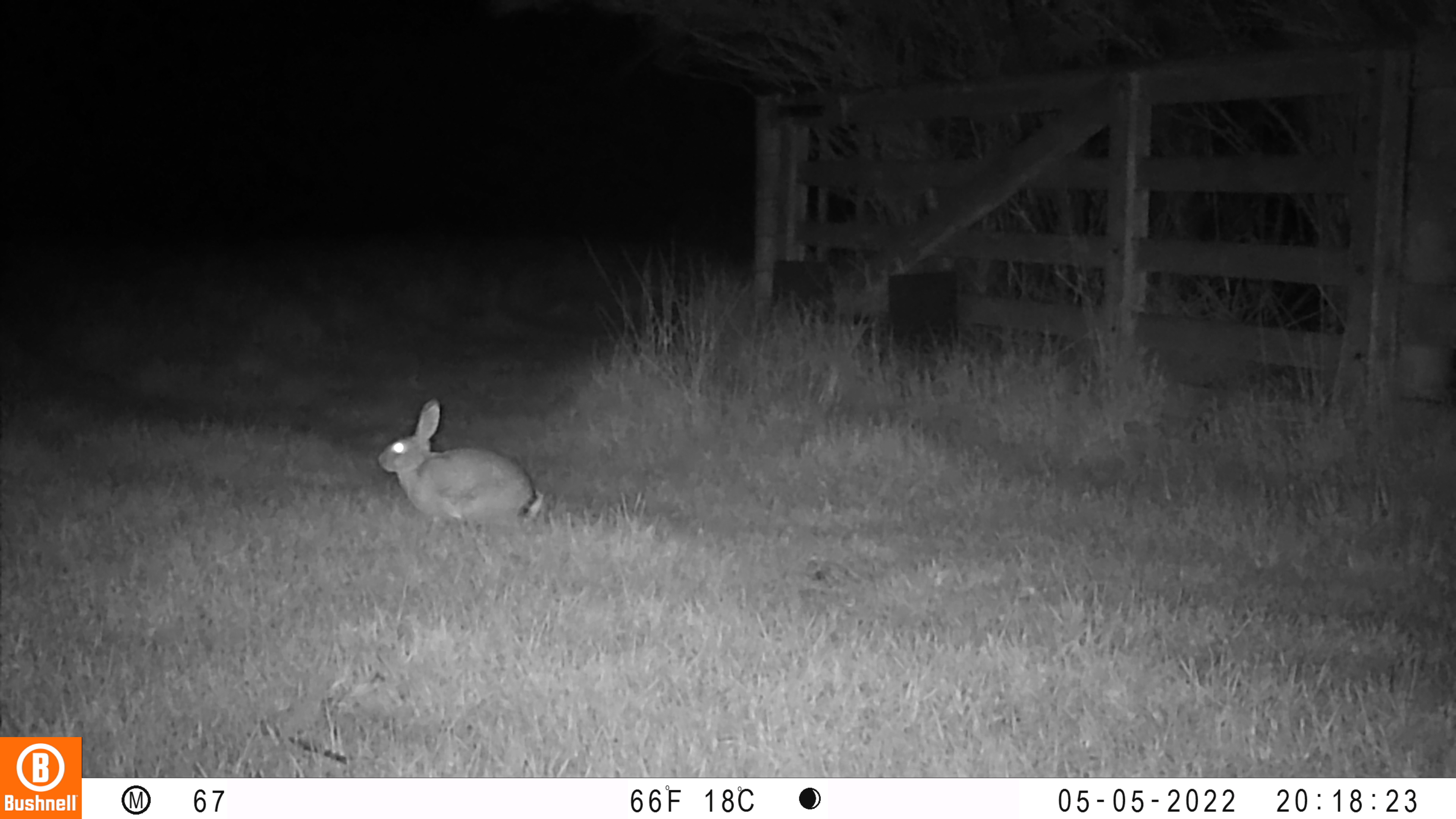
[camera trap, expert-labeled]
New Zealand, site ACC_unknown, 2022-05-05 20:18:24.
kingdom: Animalia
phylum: Chordata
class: Mammalia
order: Lagomorpha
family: Leporidae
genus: Oryctolagus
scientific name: Oryctolagus cuniculus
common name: european rabbit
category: rabbit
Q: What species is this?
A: Rabbit (european rabbit) (Oryctolagus cuniculus).